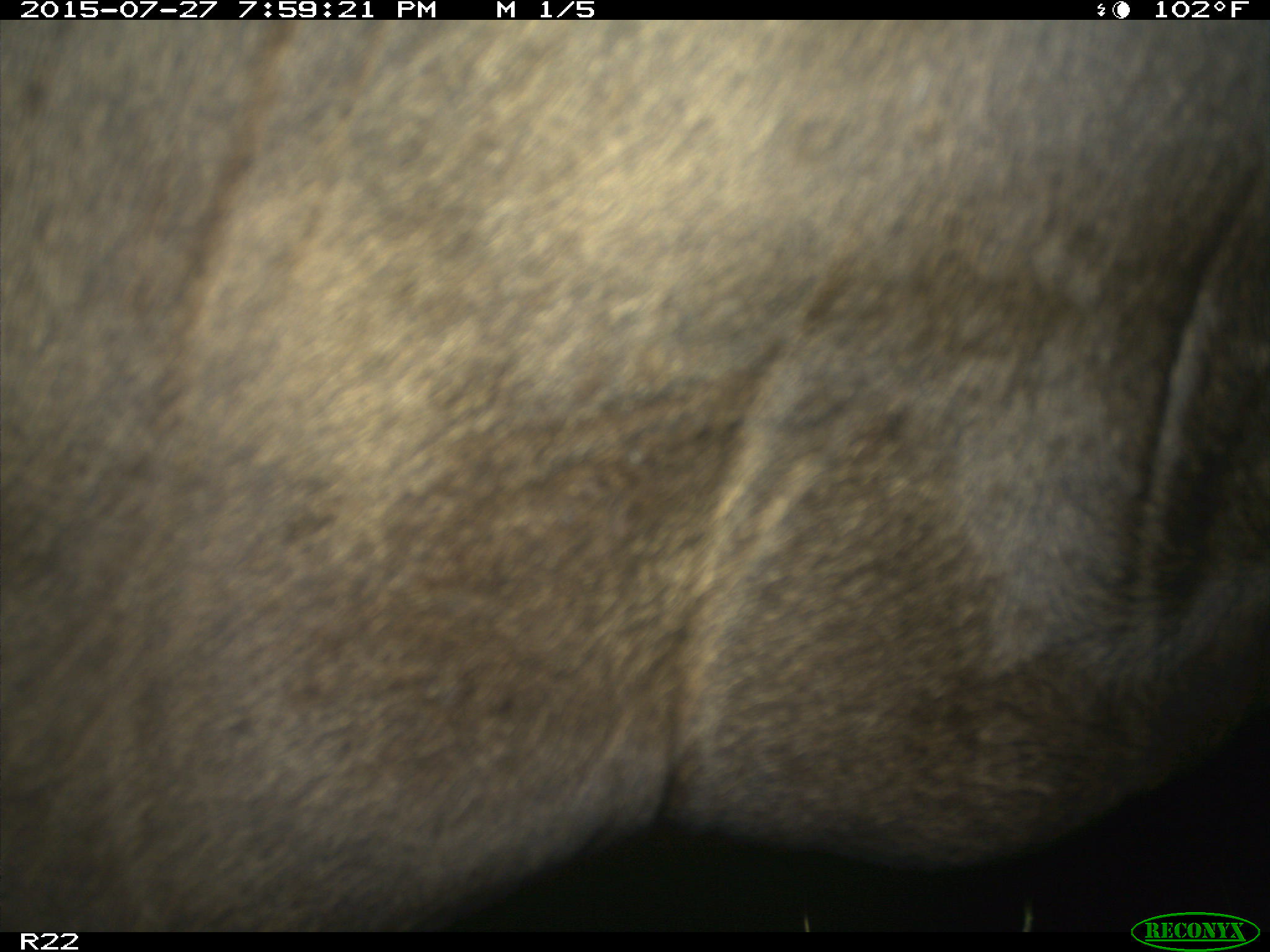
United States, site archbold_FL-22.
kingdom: Animalia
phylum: Chordata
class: Mammalia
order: Artiodactyla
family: Bovidae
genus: Bos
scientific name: Bos taurus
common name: domestic cow